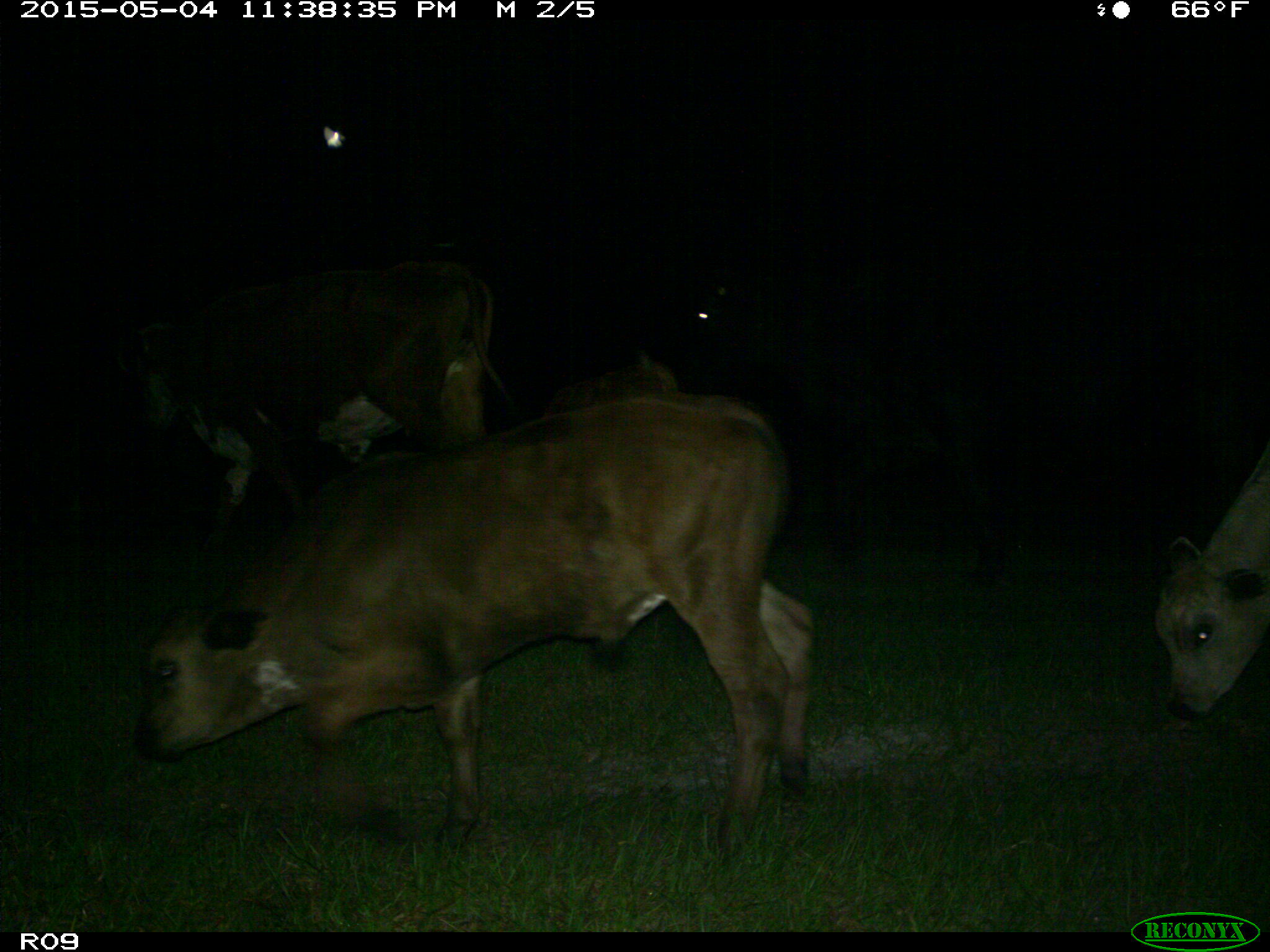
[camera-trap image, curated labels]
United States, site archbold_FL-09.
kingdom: Animalia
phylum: Chordata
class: Mammalia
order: Artiodactyla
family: Bovidae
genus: Bos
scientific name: Bos taurus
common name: domestic cow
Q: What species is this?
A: Bos taurus (domestic cow).